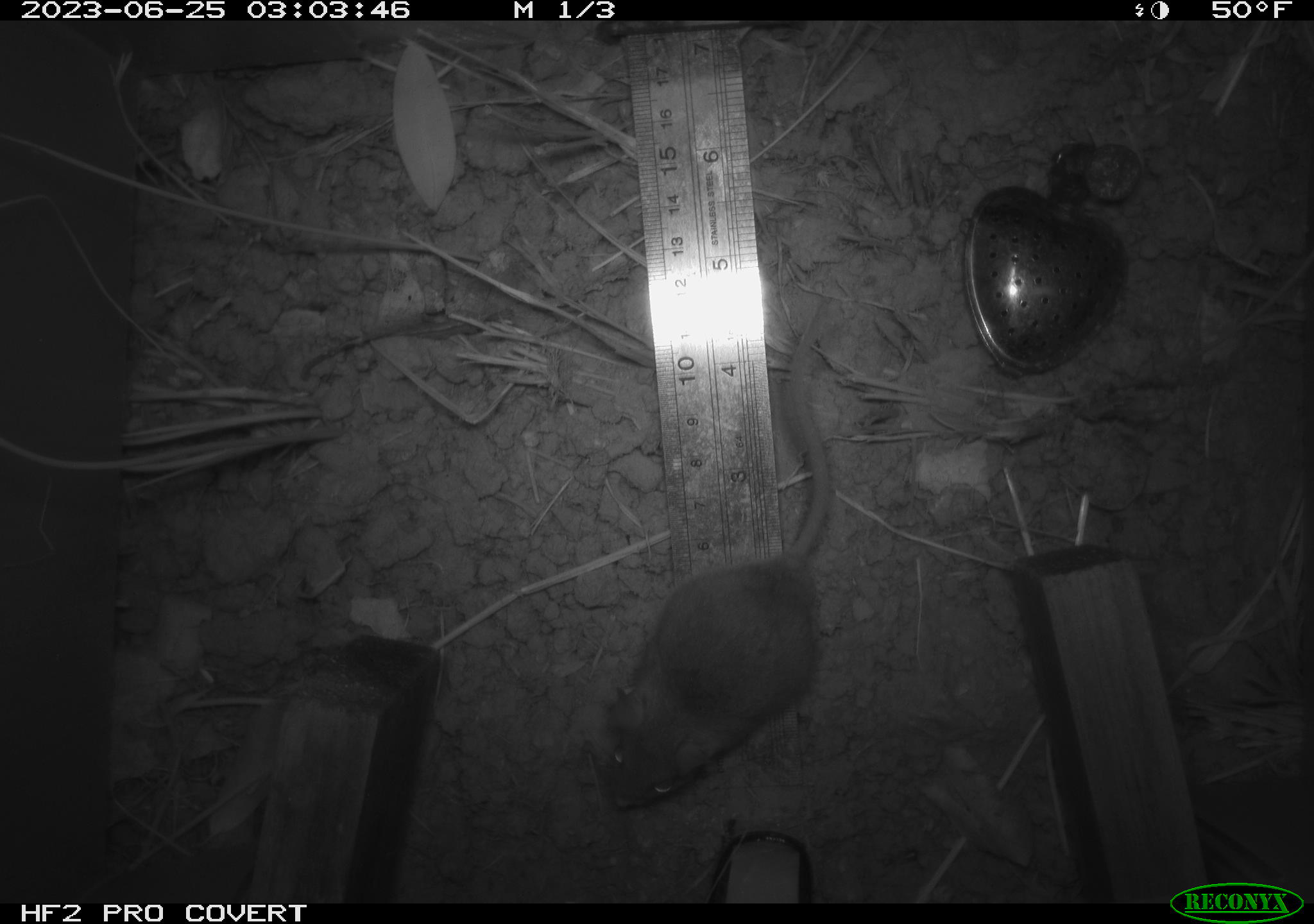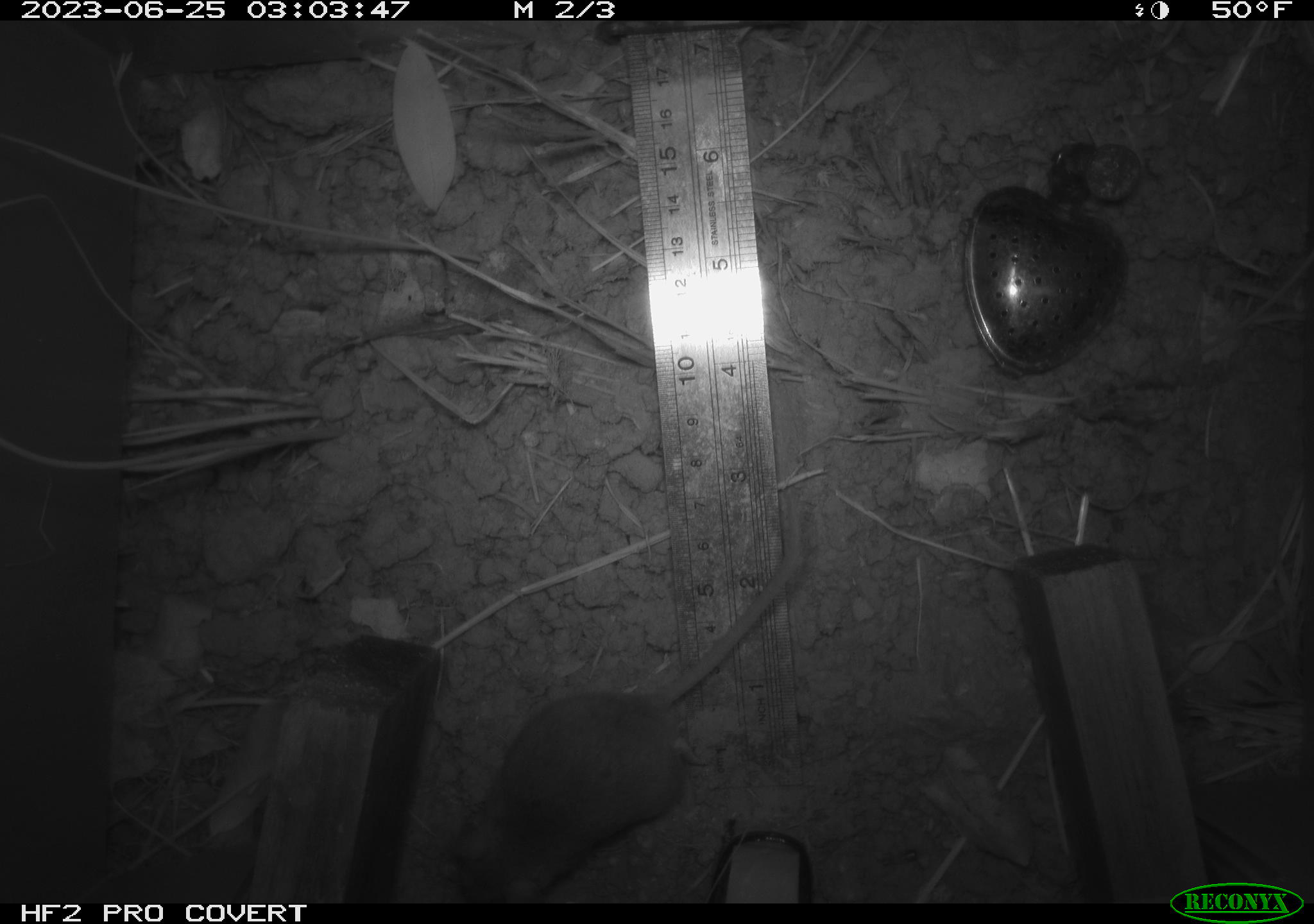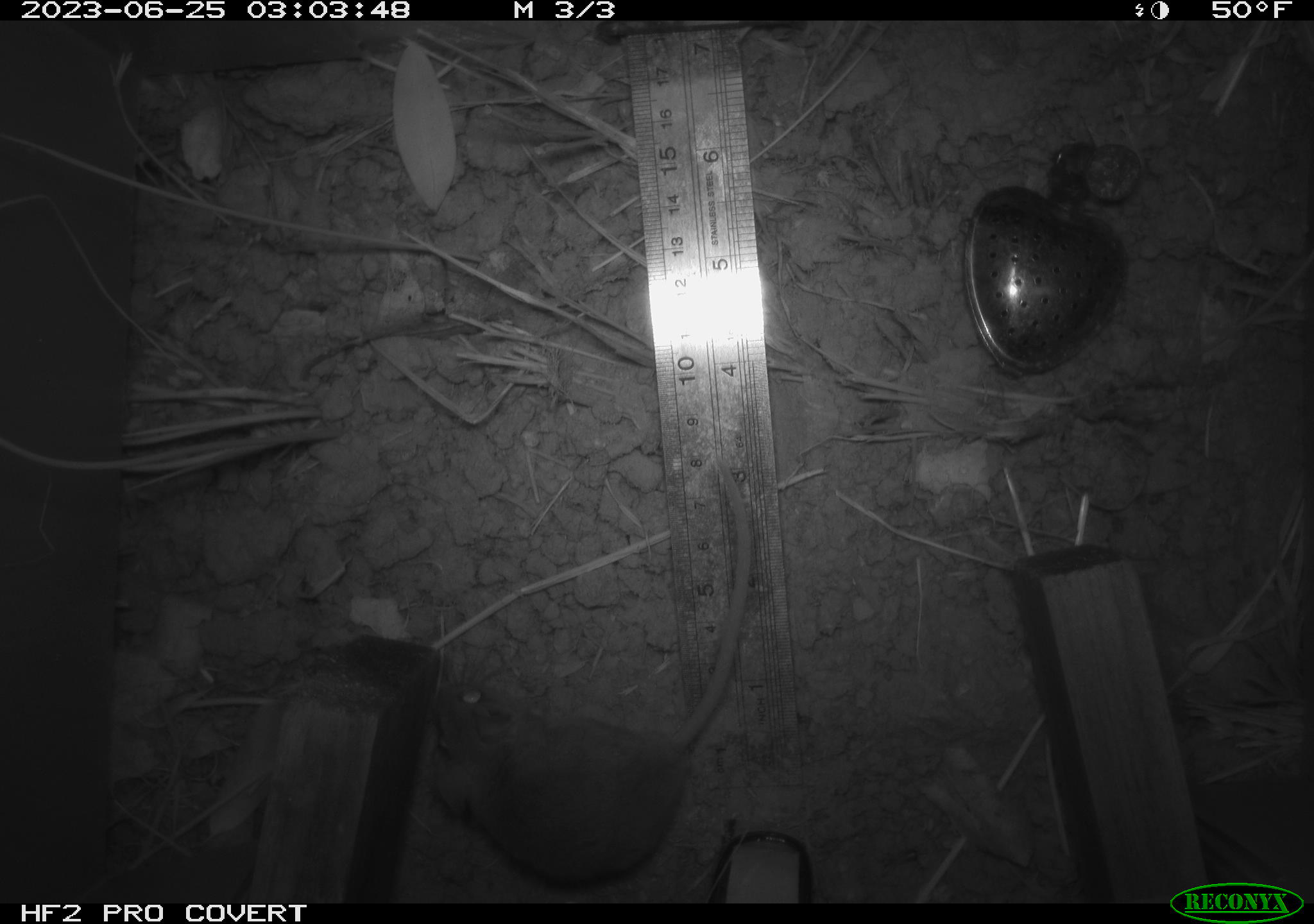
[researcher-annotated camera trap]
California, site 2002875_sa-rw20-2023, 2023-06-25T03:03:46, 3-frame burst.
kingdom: Animalia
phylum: Chordata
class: Mammalia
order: Rodentia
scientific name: Rodentia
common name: mouse species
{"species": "mouse species (Rodentia)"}